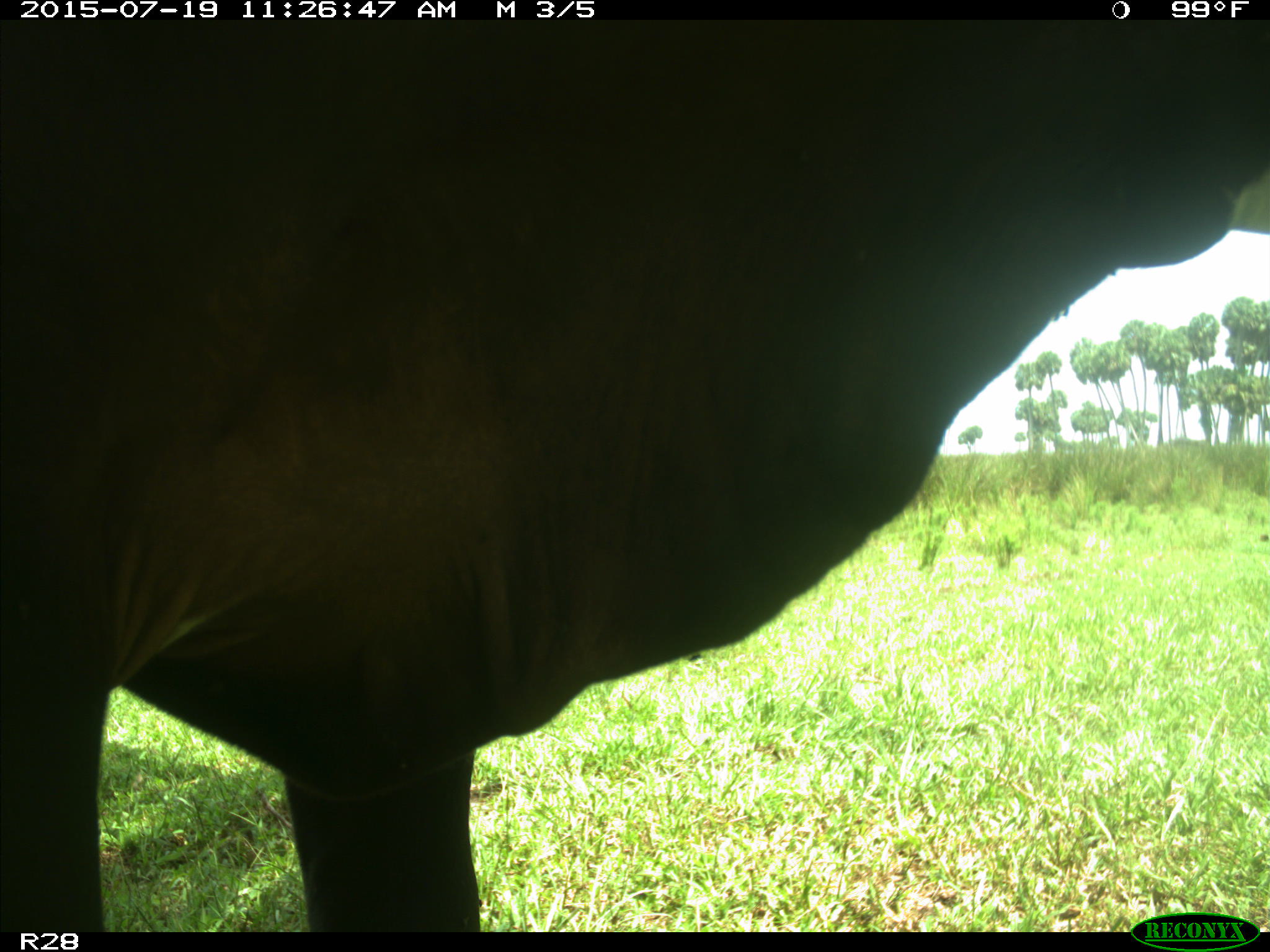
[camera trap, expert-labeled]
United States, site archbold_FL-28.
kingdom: Animalia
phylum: Chordata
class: Mammalia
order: Artiodactyla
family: Bovidae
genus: Bos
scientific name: Bos taurus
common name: domestic cow